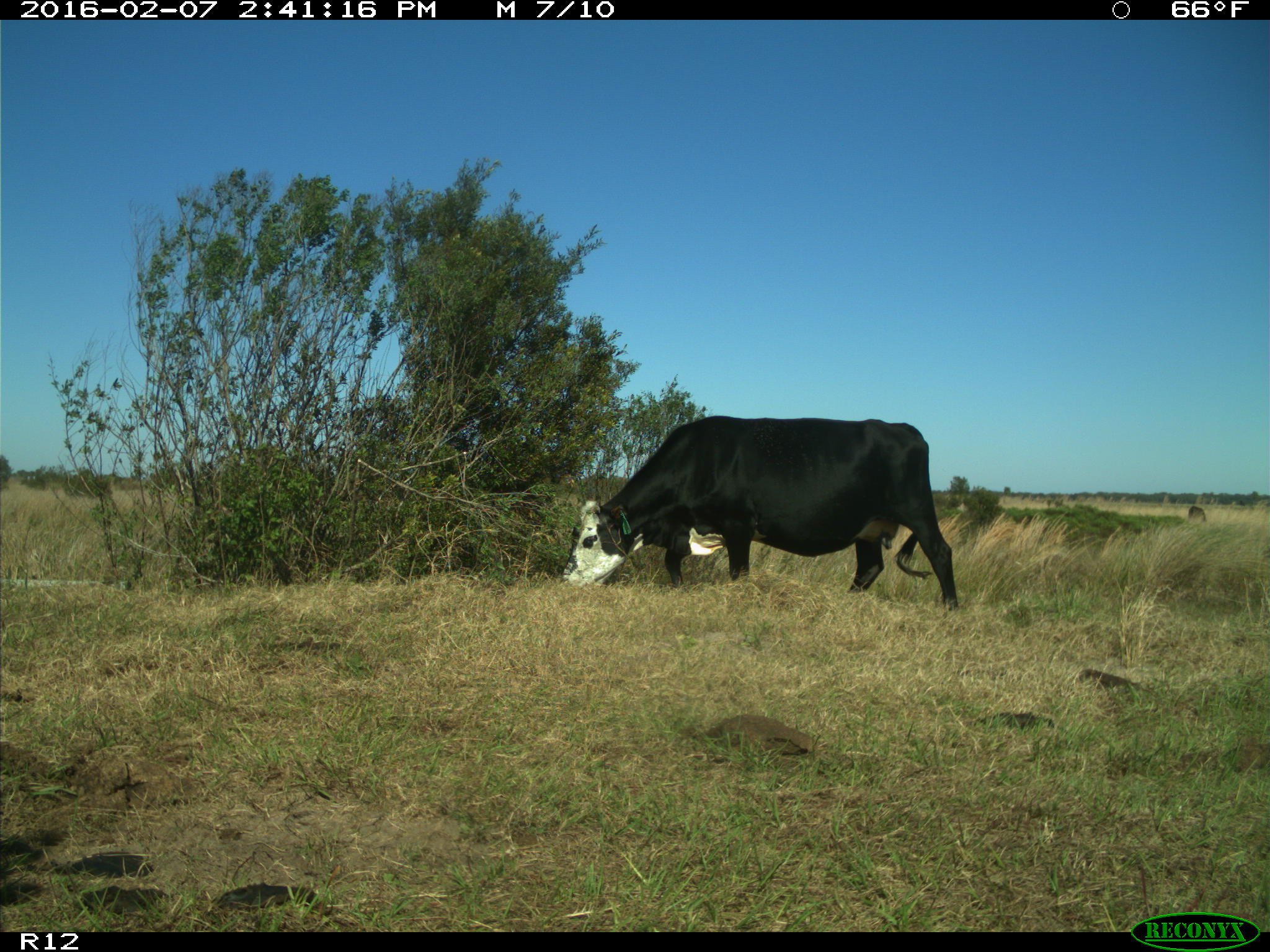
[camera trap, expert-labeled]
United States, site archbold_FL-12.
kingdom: Animalia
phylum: Chordata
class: Mammalia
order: Artiodactyla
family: Bovidae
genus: Bos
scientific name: Bos taurus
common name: domestic cow